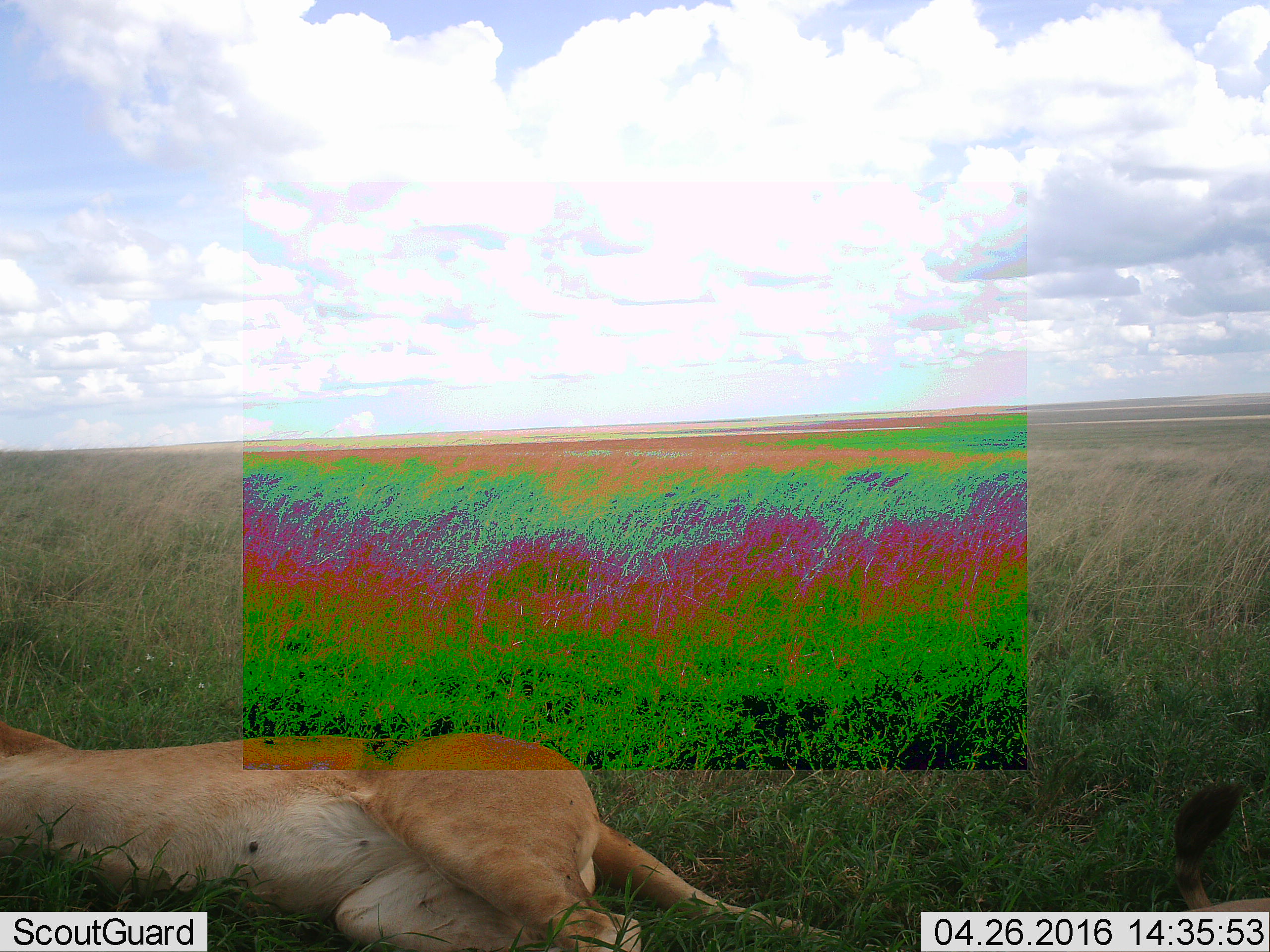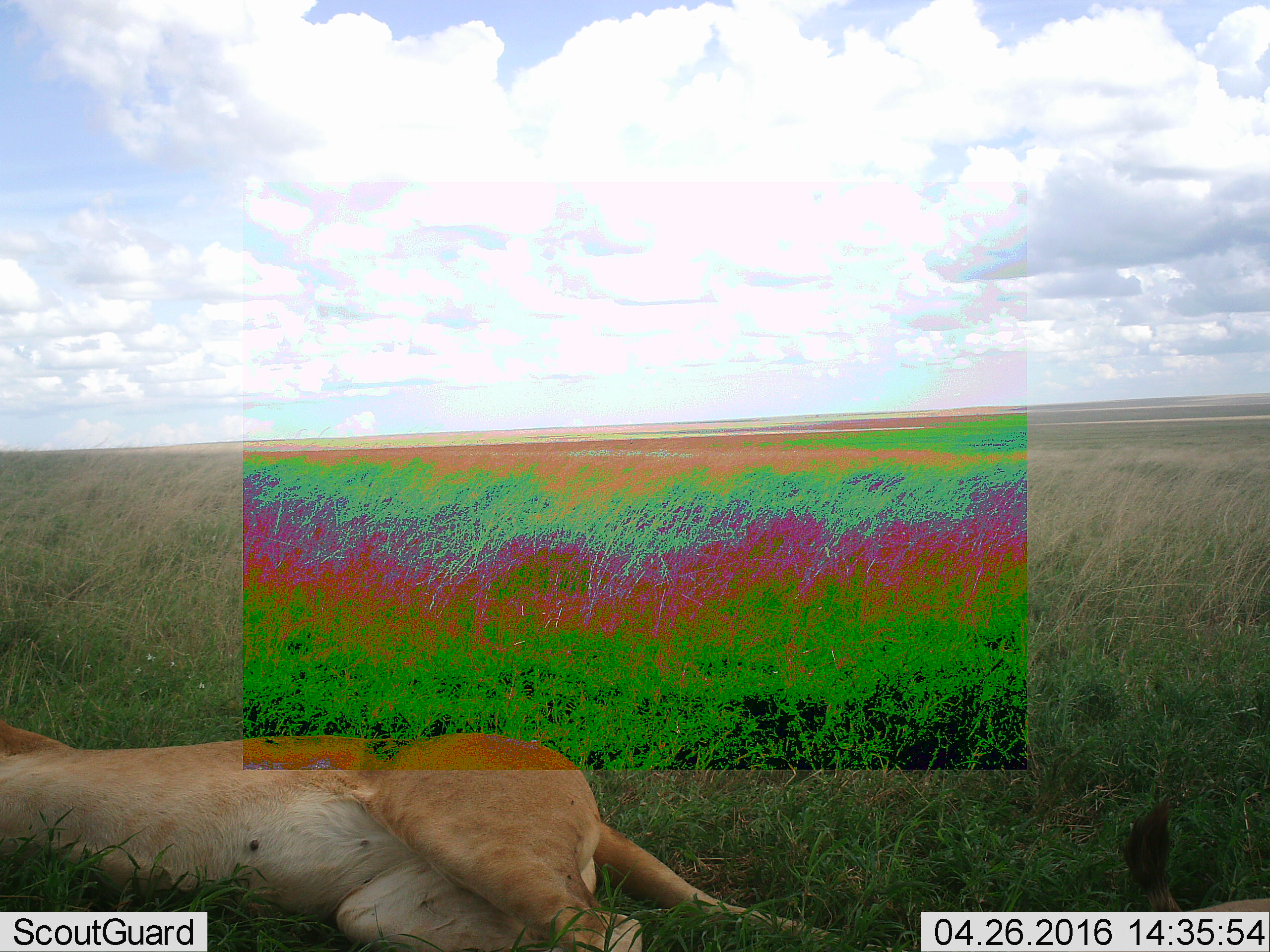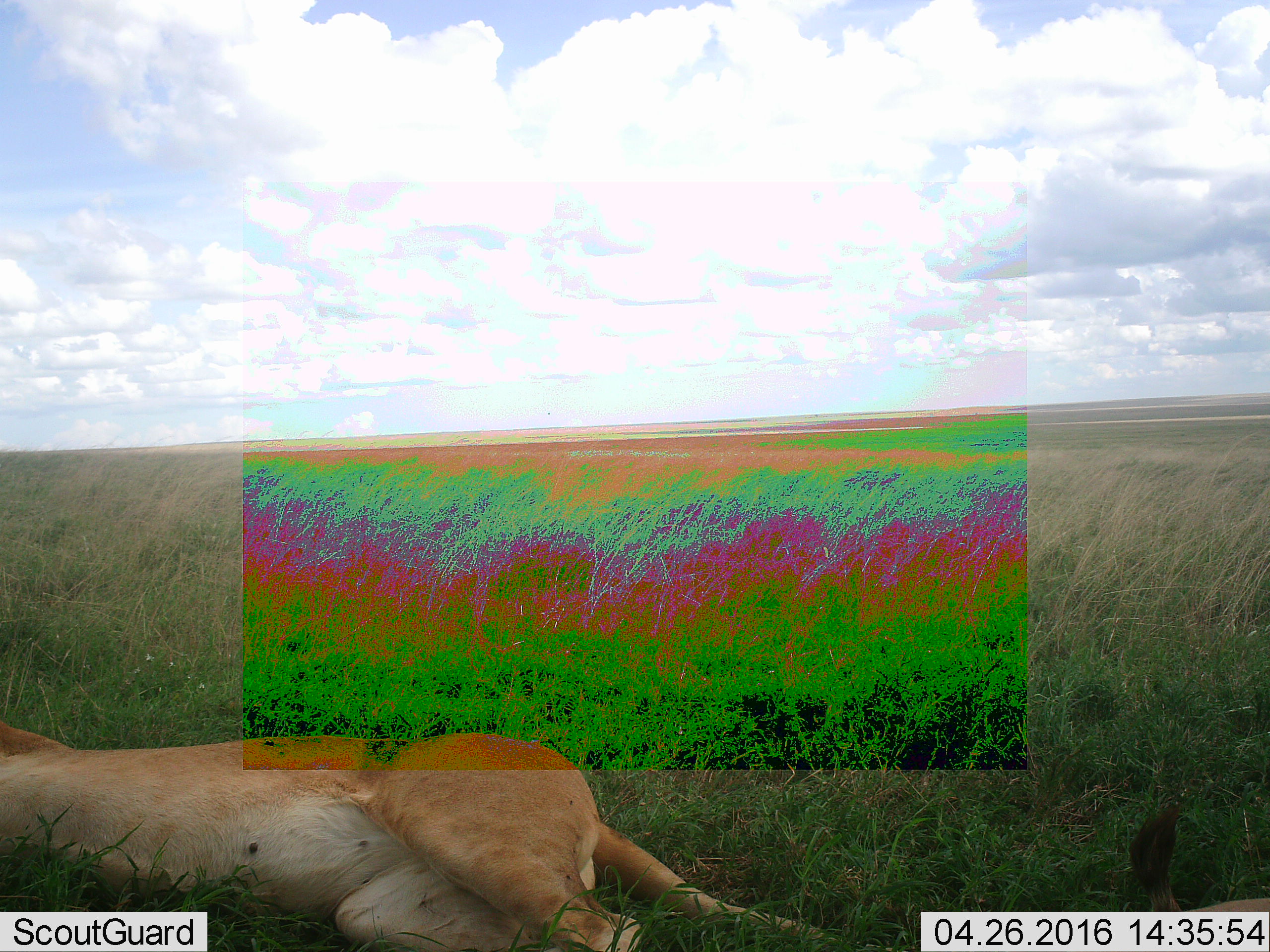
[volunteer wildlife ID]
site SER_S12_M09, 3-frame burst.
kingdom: Animalia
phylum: Chordata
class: Mammalia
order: Carnivora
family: Felidae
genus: Panthera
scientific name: Panthera leo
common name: lion female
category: lionfemale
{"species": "lionfemale (lion female) (Panthera leo)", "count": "1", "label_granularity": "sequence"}